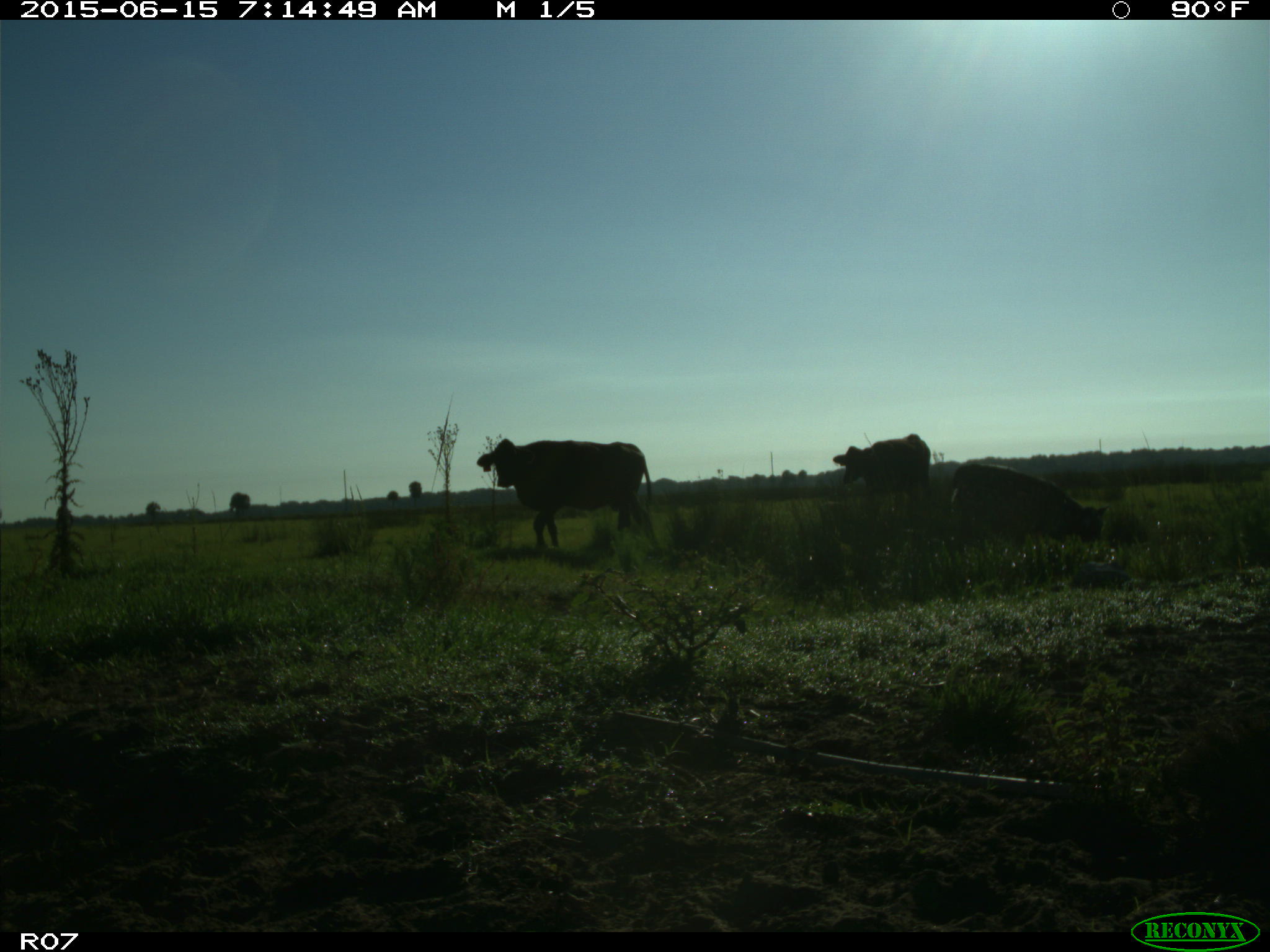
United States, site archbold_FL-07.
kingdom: Animalia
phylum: Chordata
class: Mammalia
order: Artiodactyla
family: Bovidae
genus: Bos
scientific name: Bos taurus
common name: domestic cow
Bos taurus (domestic cow).